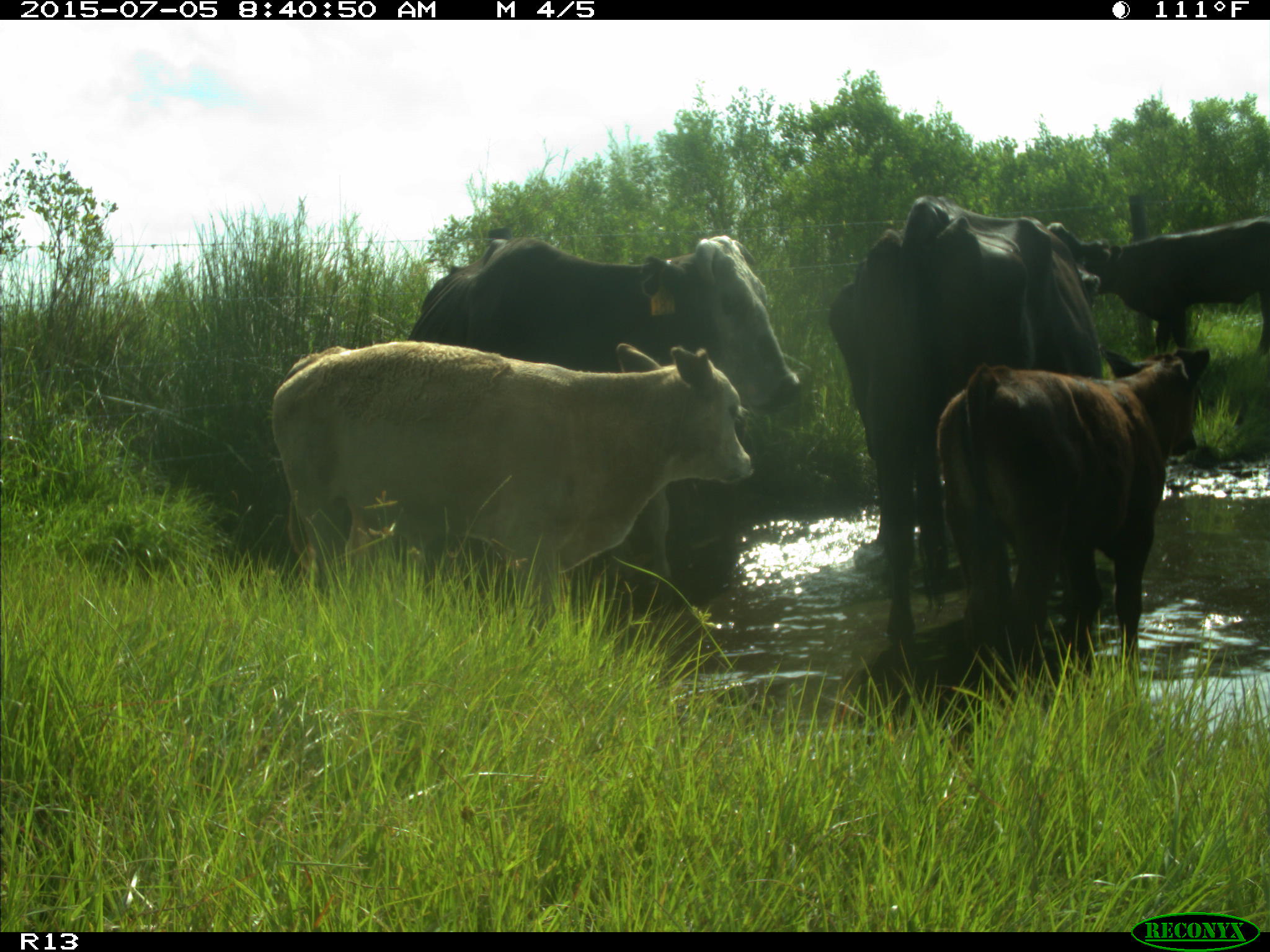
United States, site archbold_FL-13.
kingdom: Animalia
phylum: Chordata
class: Mammalia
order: Artiodactyla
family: Bovidae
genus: Bos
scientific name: Bos taurus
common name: domestic cow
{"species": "Bos taurus (domestic cow)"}